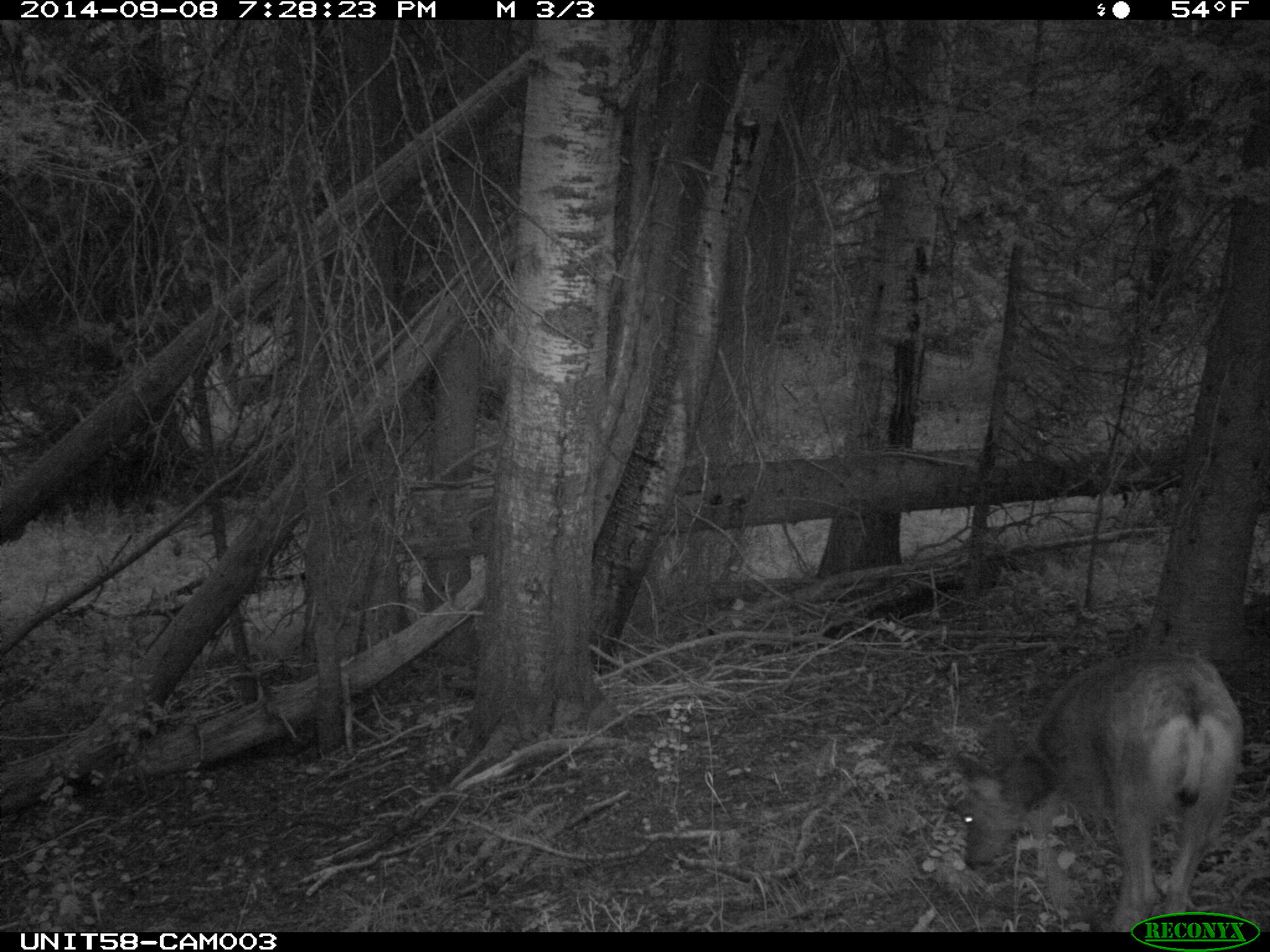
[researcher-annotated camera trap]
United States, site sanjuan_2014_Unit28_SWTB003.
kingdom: Animalia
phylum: Chordata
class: Mammalia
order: Artiodactyla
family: Cervidae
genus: Odocoileus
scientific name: Odocoileus hemionus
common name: mule deer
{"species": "Odocoileus hemionus (mule deer)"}